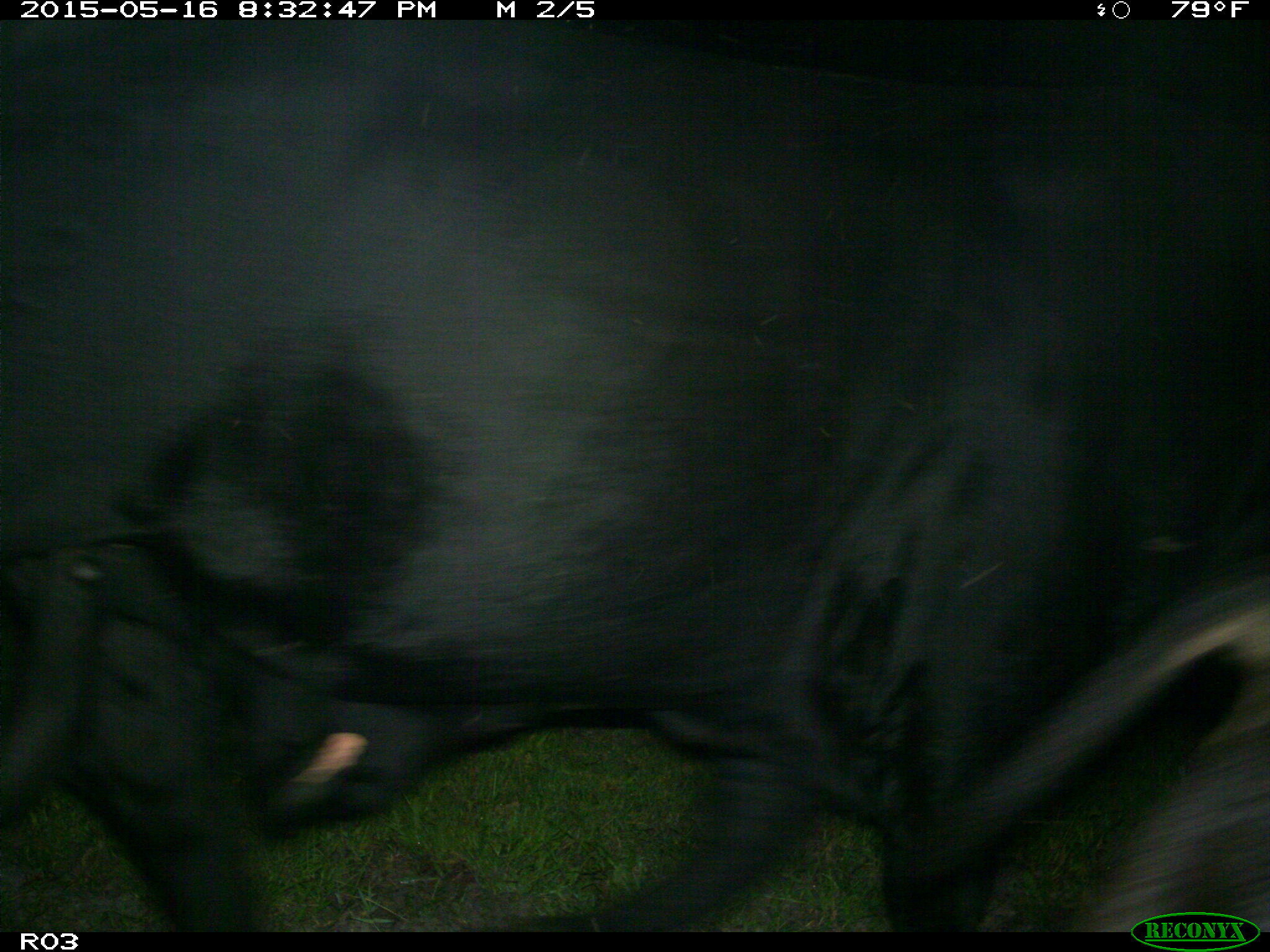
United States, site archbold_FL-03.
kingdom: Animalia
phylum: Chordata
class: Mammalia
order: Artiodactyla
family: Bovidae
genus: Bos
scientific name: Bos taurus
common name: domestic cow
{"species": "Bos taurus (domestic cow)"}